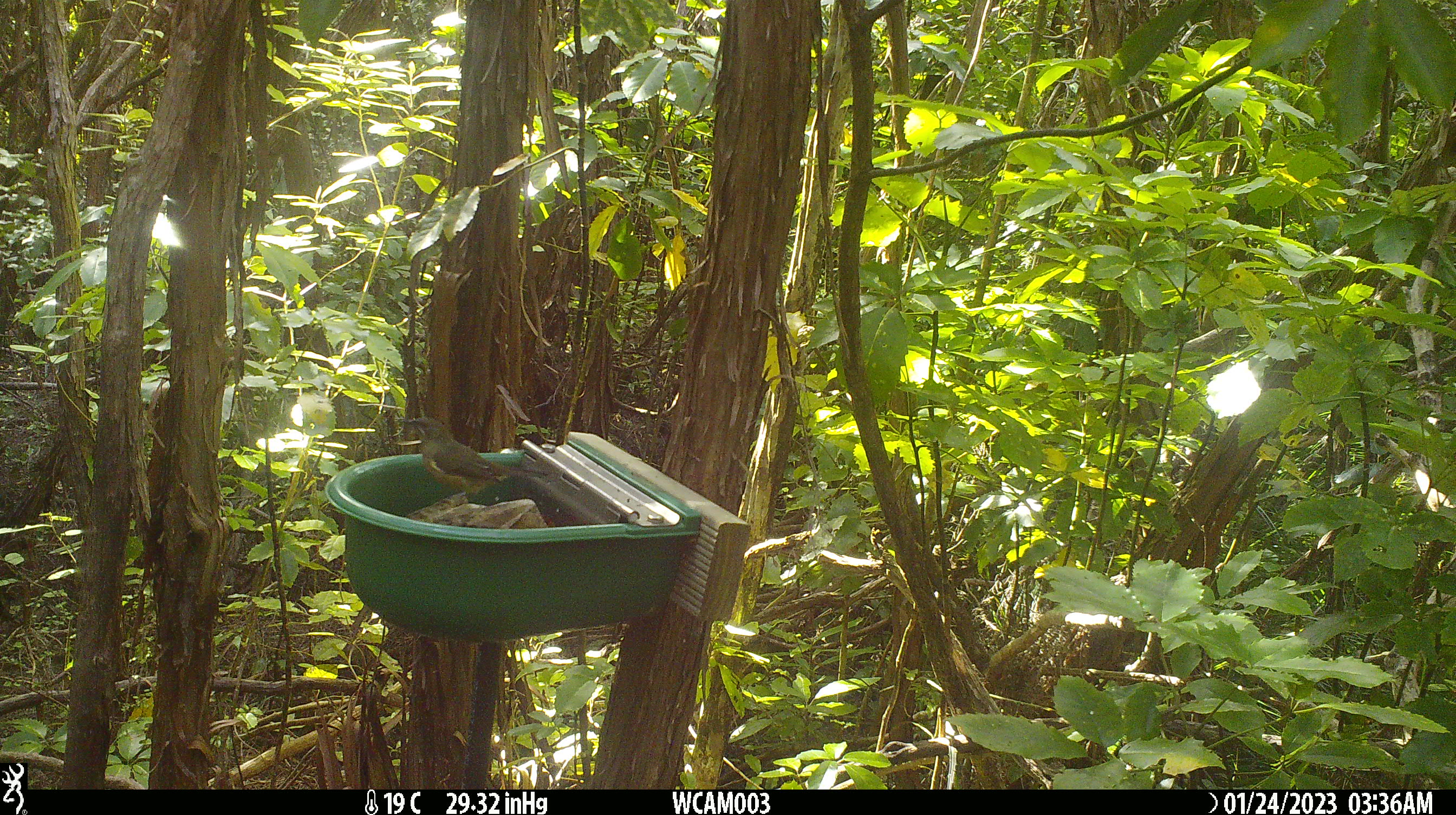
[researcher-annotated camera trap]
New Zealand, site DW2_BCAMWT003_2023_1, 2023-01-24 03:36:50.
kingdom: Animalia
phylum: Chordata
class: Aves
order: Passeriformes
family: Meliphagidae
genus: Anthornis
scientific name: Anthornis melanura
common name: new zealand bellbird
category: bellbird